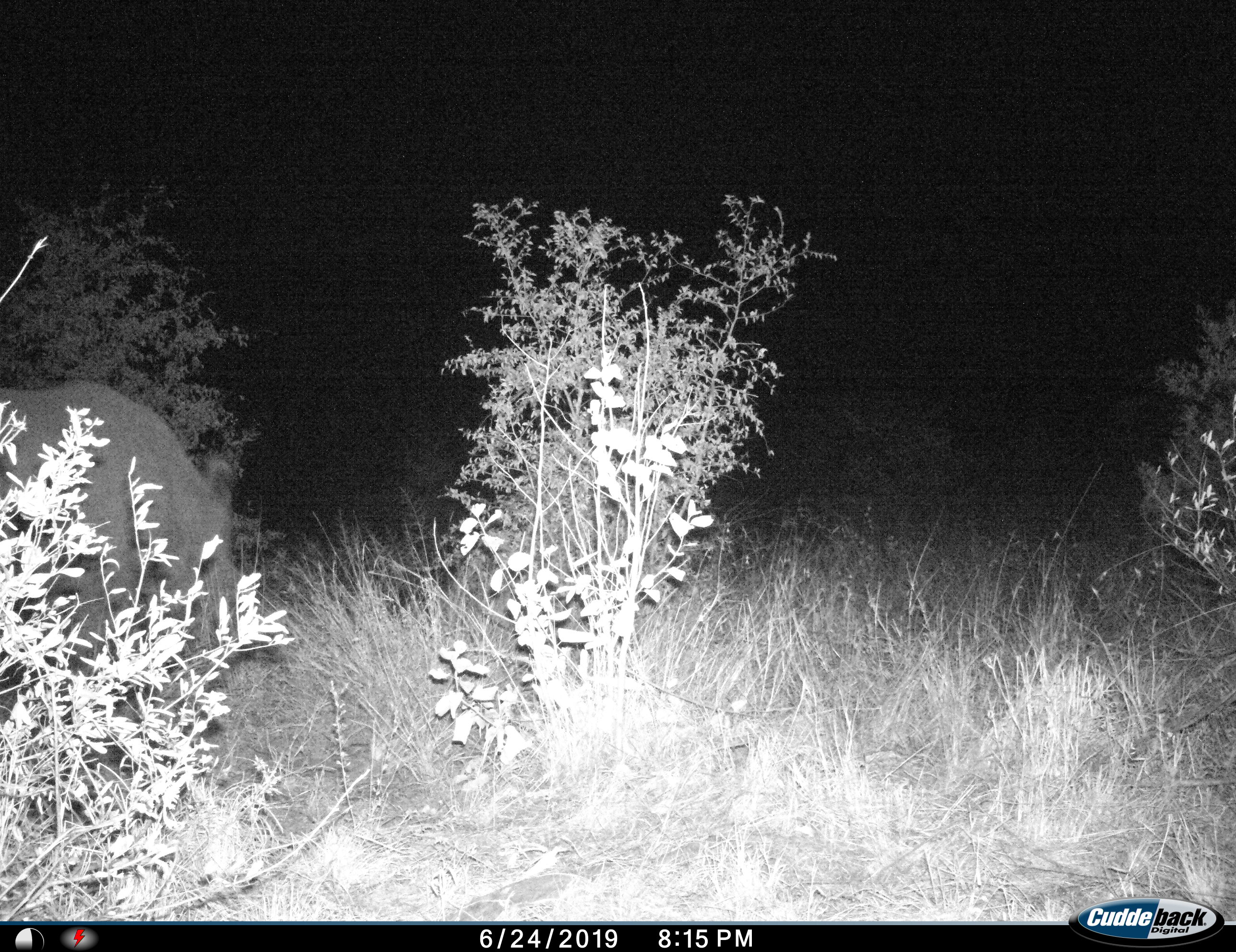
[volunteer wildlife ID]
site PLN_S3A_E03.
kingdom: Animalia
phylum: Chordata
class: Mammalia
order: Perissodactyla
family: Rhinocerotidae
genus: Ceratotherium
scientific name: Ceratotherium simum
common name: white rhinoceros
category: rhinoceroswhite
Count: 1.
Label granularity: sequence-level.